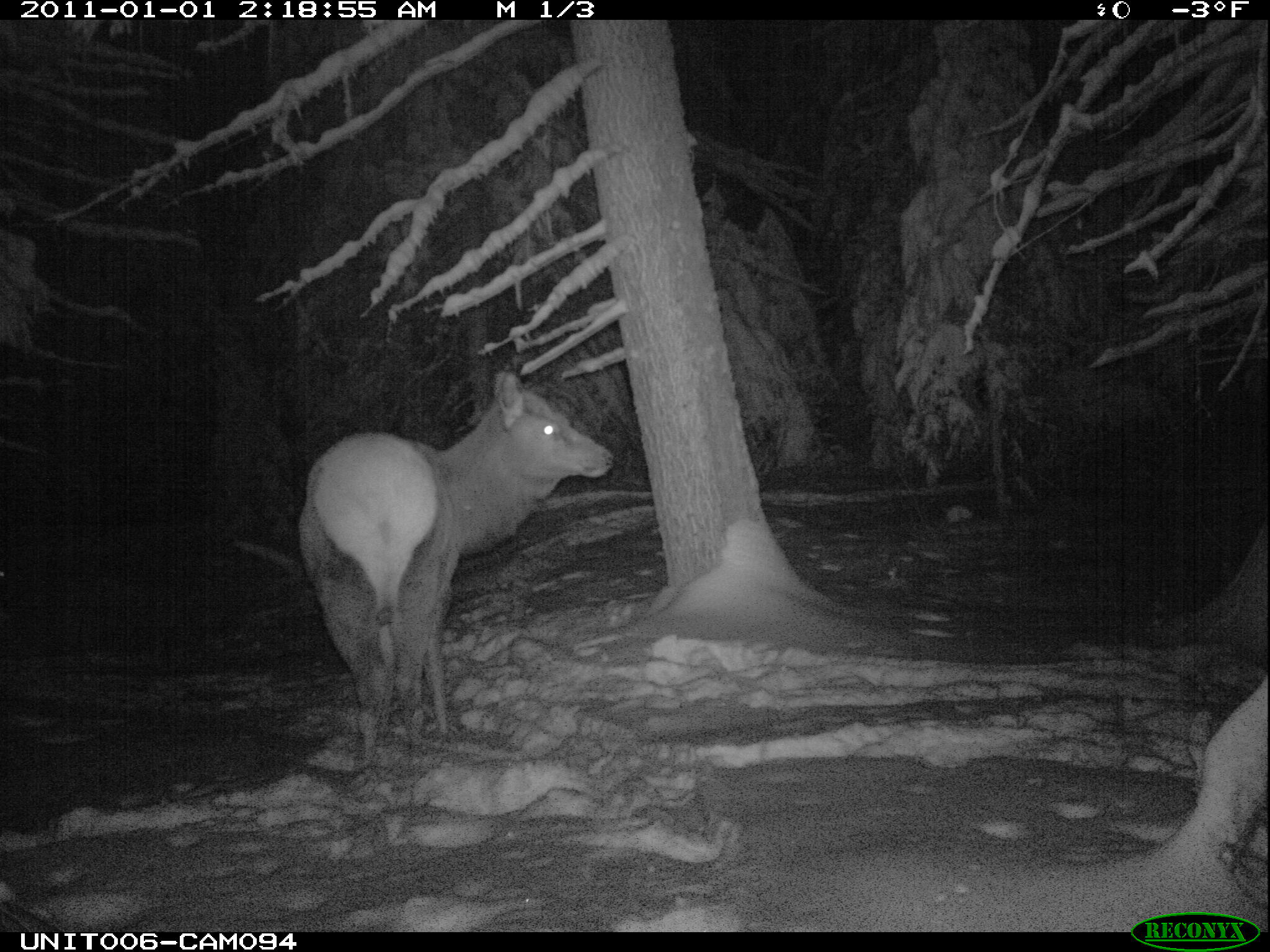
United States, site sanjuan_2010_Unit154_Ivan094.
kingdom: Animalia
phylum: Chordata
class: Mammalia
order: Artiodactyla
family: Cervidae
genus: Cervus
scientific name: Cervus elaphus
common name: red deer